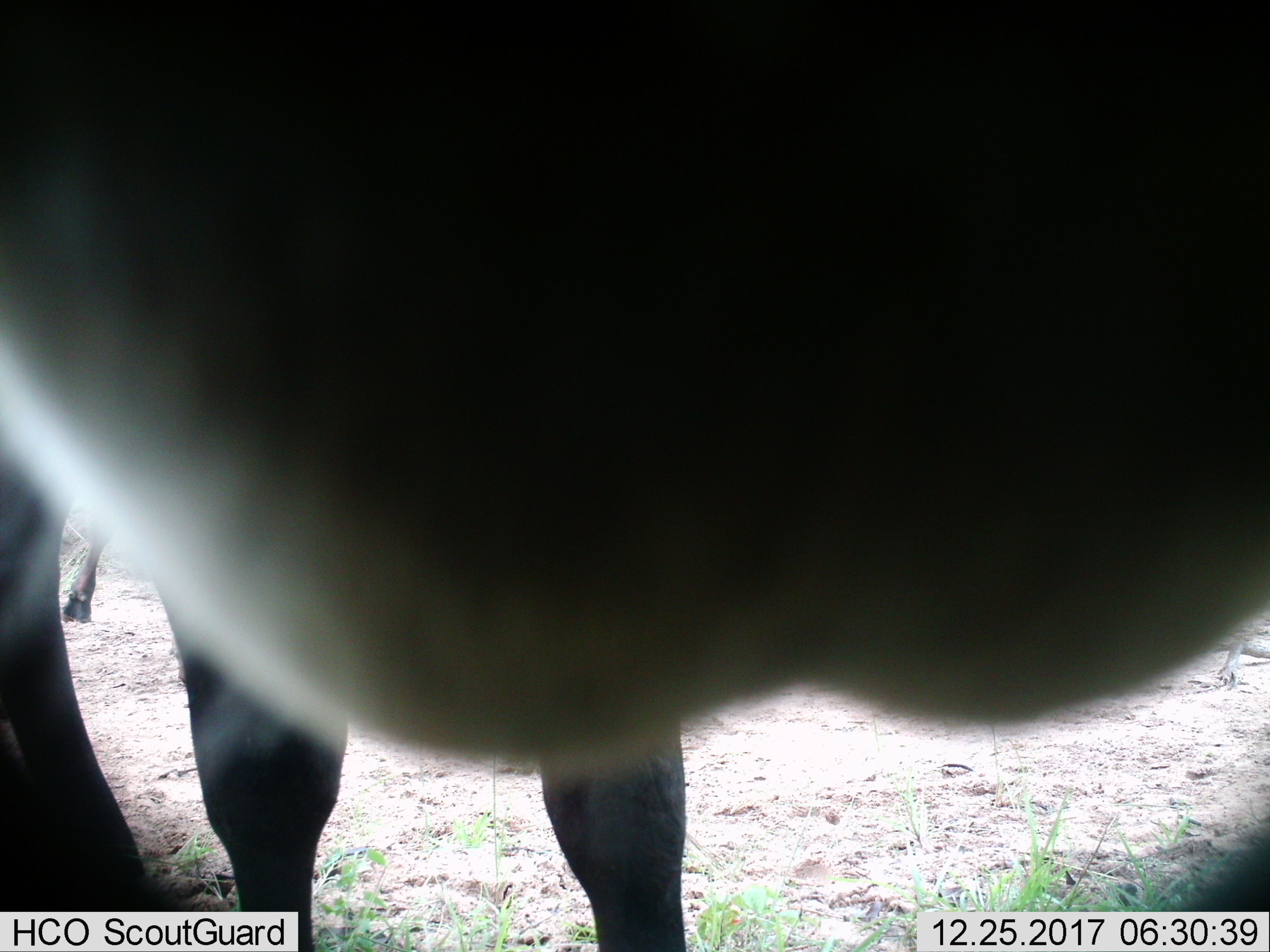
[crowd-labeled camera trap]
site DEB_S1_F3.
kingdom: Animalia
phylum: Chordata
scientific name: Vertebrata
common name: domestic animal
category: domesticanimal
Domesticanimal (domestic animal) (Vertebrata), count 2. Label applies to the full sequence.